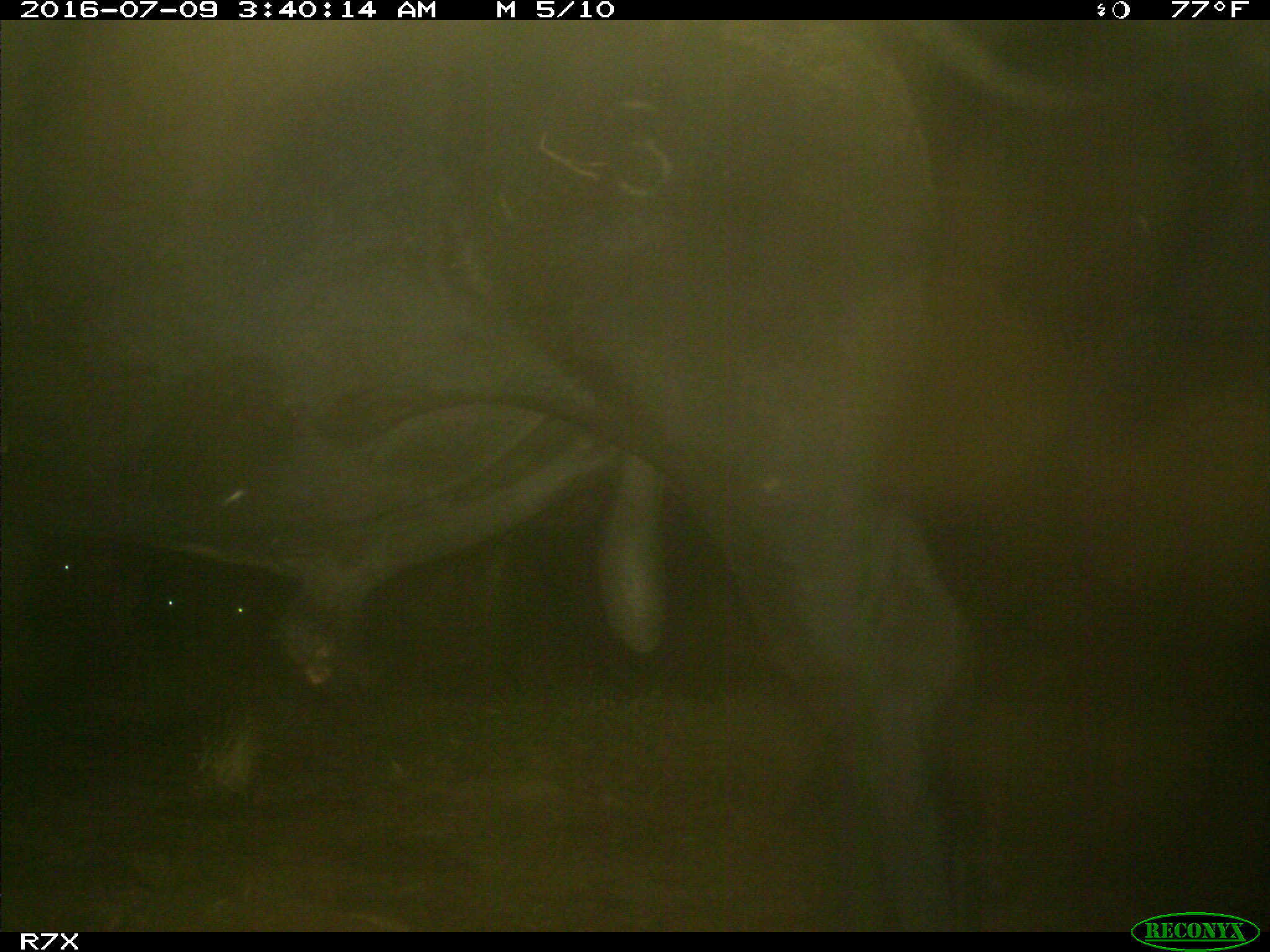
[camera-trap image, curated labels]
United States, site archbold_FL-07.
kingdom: Animalia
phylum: Chordata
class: Mammalia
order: Artiodactyla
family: Bovidae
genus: Bos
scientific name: Bos taurus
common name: domestic cow